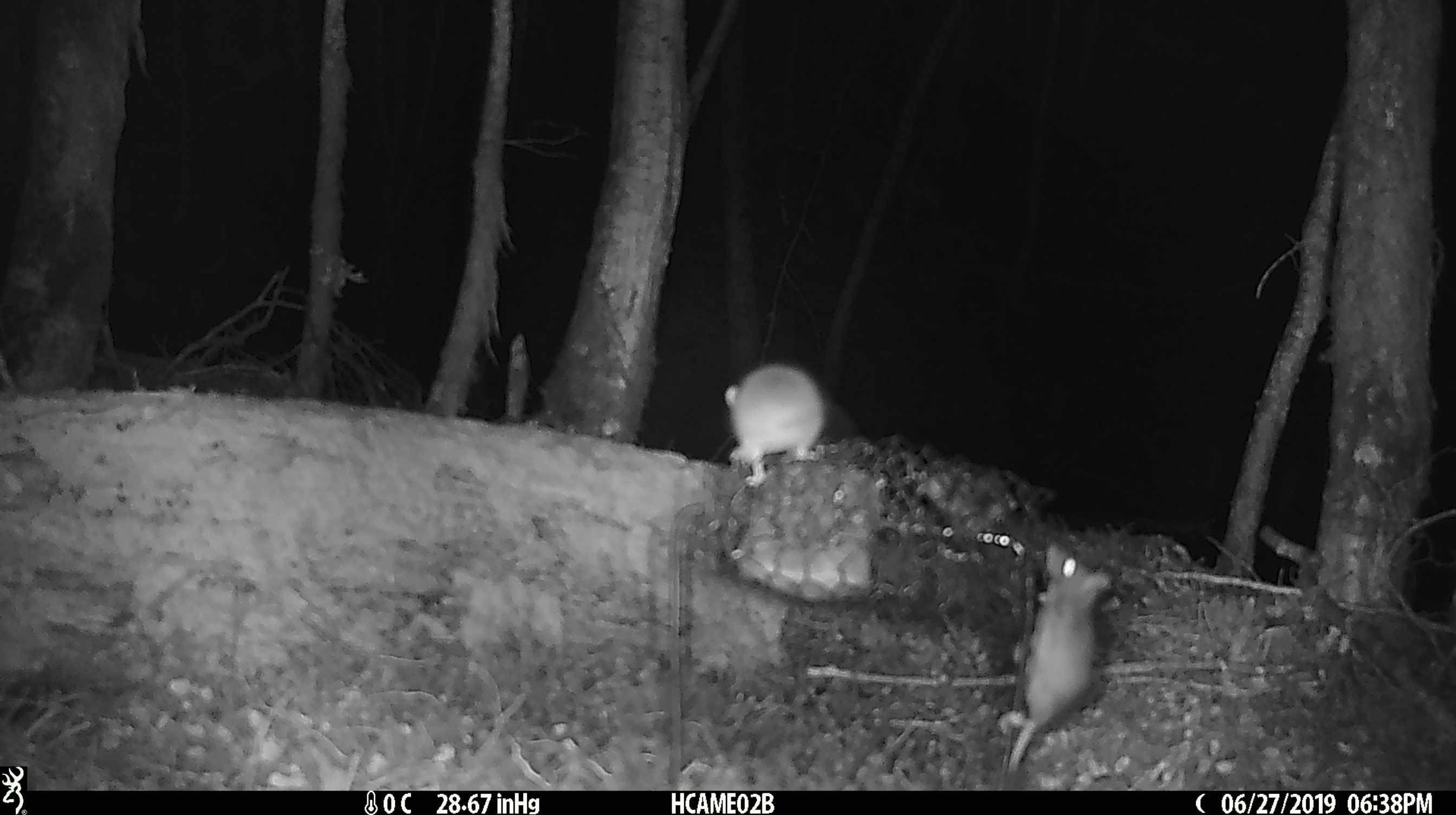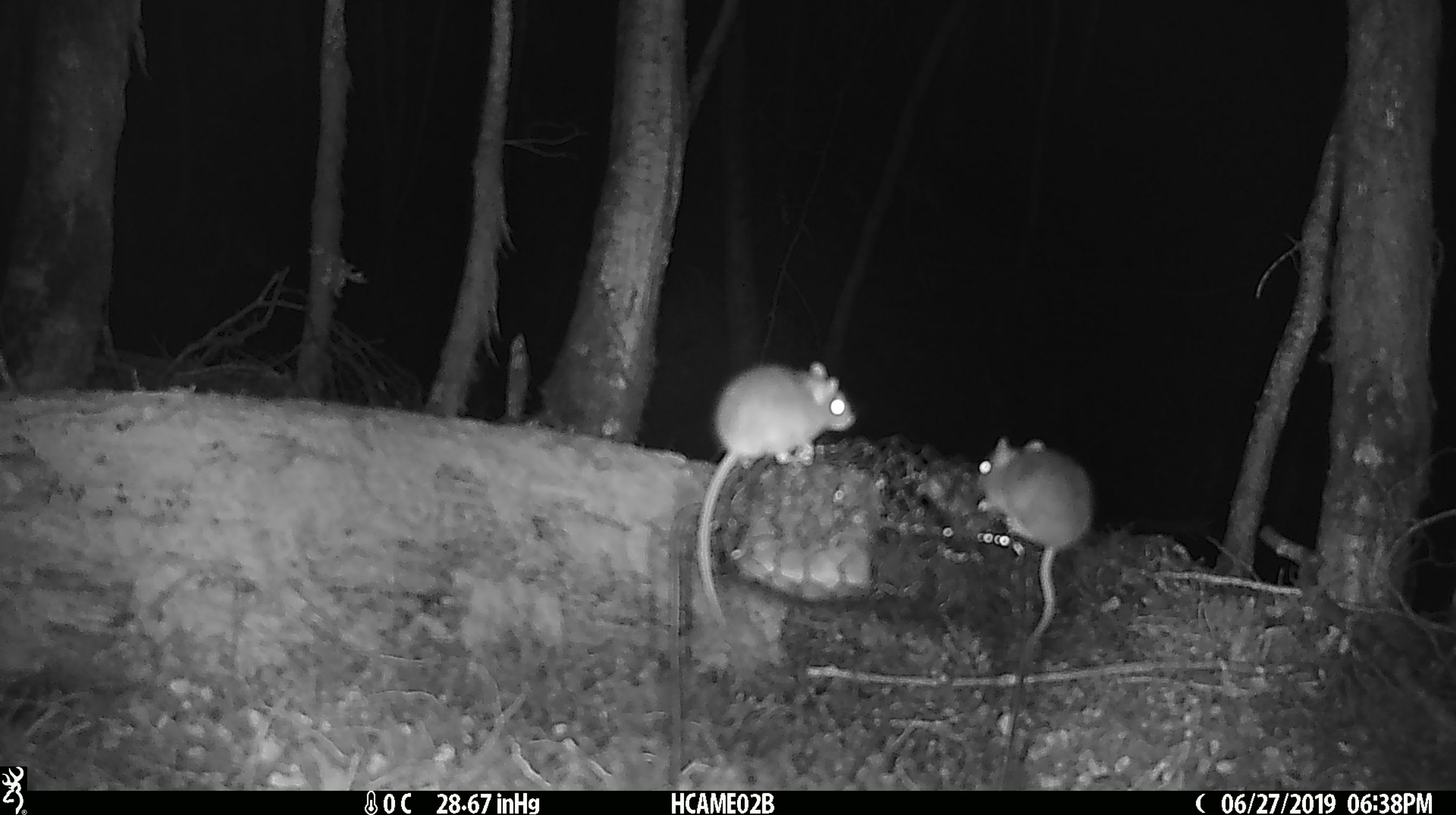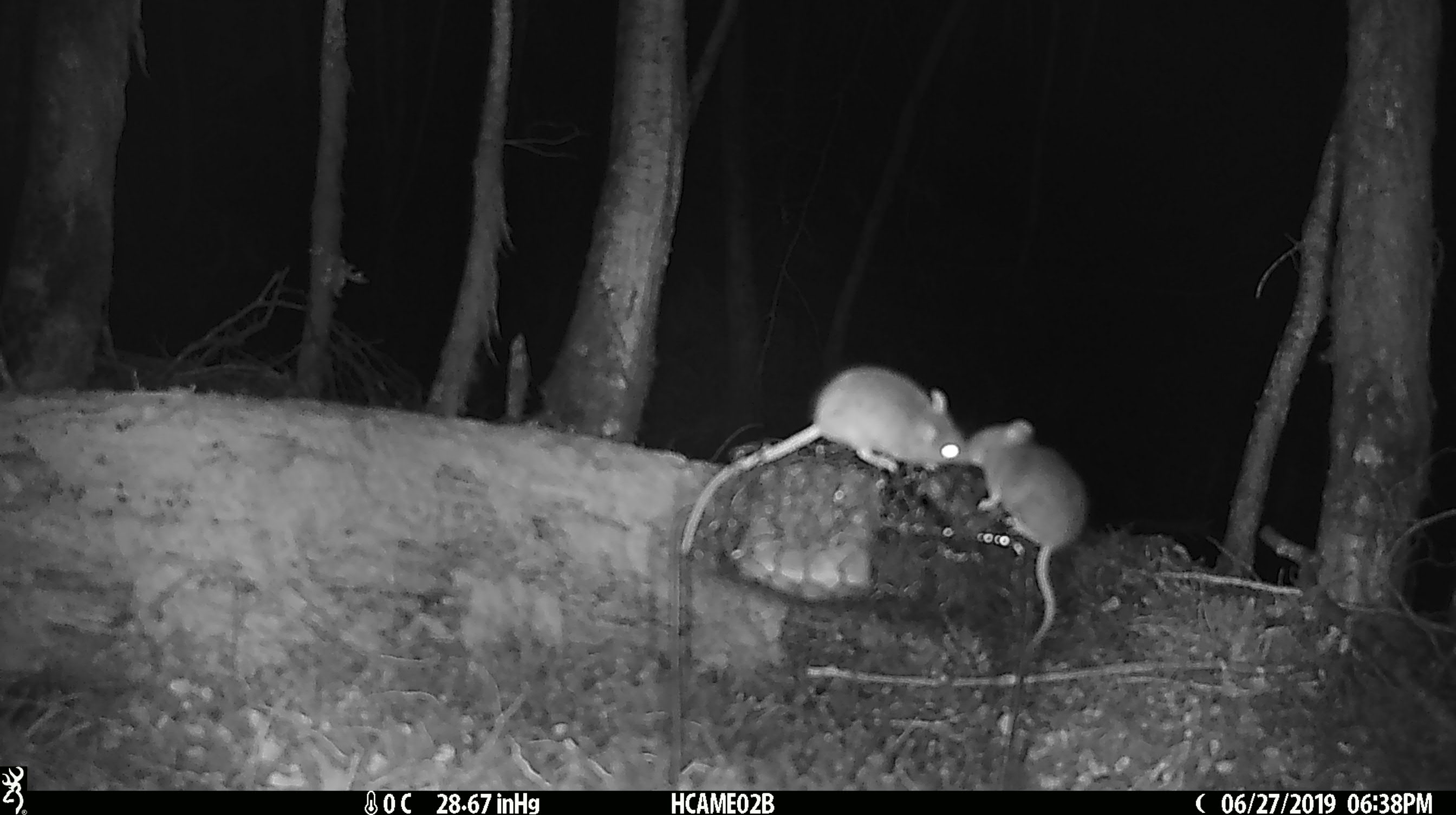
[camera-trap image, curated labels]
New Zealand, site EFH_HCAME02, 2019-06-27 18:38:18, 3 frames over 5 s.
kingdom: Animalia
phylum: Chordata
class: Mammalia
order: Rodentia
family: Muridae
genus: Mus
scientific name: Mus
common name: mouse